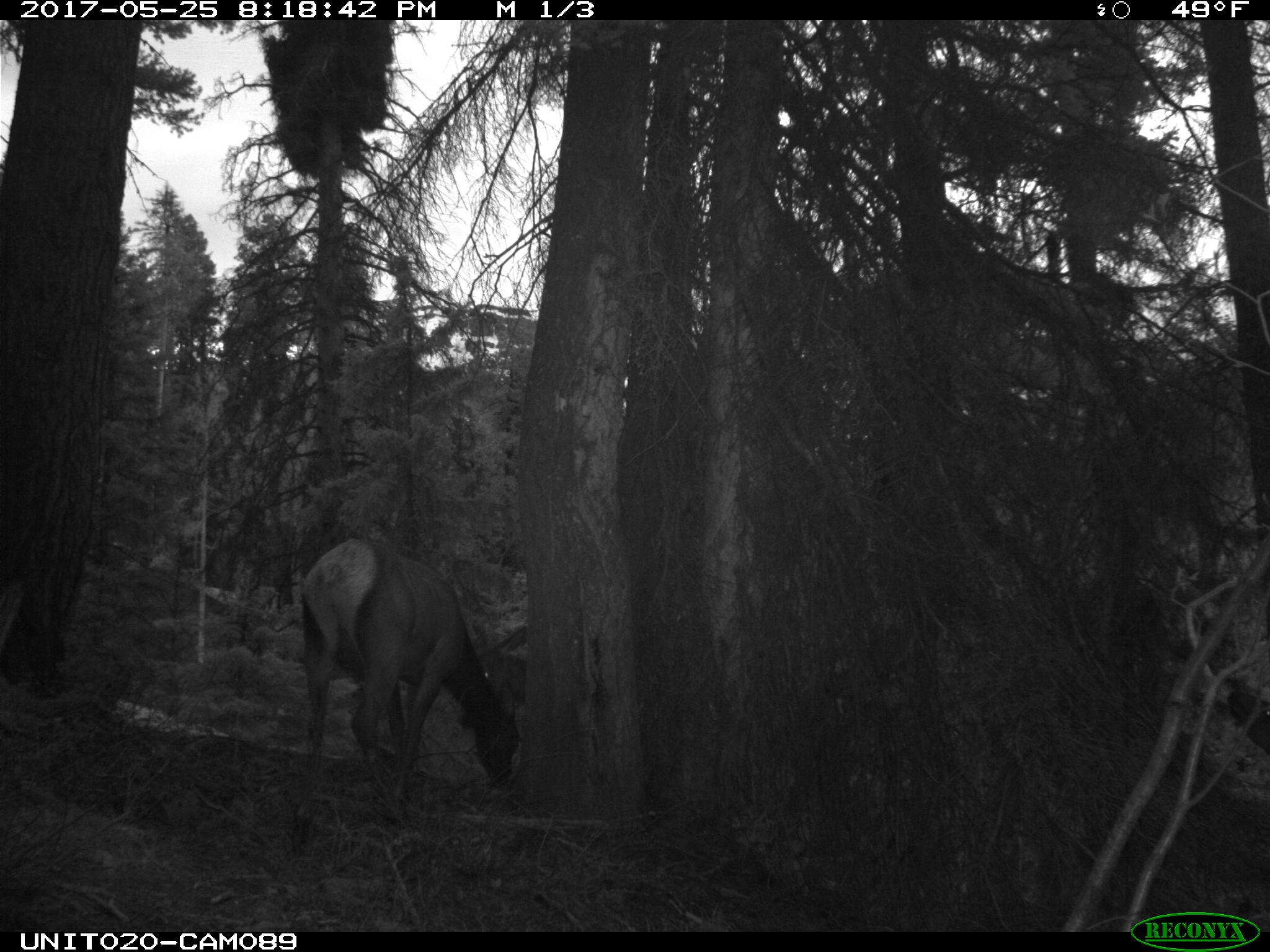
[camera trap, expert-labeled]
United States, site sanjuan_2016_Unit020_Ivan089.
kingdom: Animalia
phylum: Chordata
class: Mammalia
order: Artiodactyla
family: Cervidae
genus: Cervus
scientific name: Cervus elaphus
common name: red deer